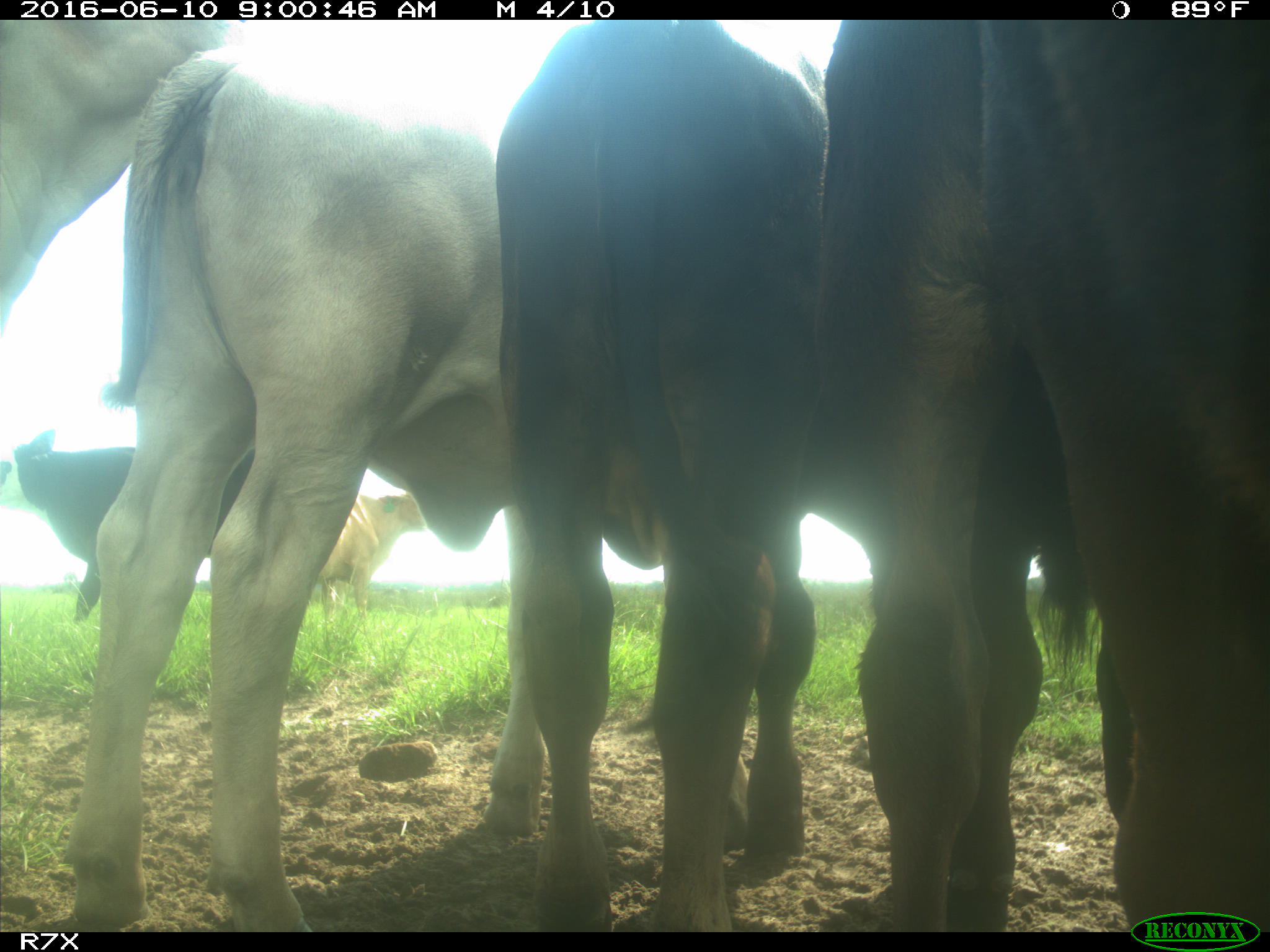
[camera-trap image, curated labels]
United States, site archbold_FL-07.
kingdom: Animalia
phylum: Chordata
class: Mammalia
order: Artiodactyla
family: Bovidae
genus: Bos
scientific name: Bos taurus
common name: domestic cow